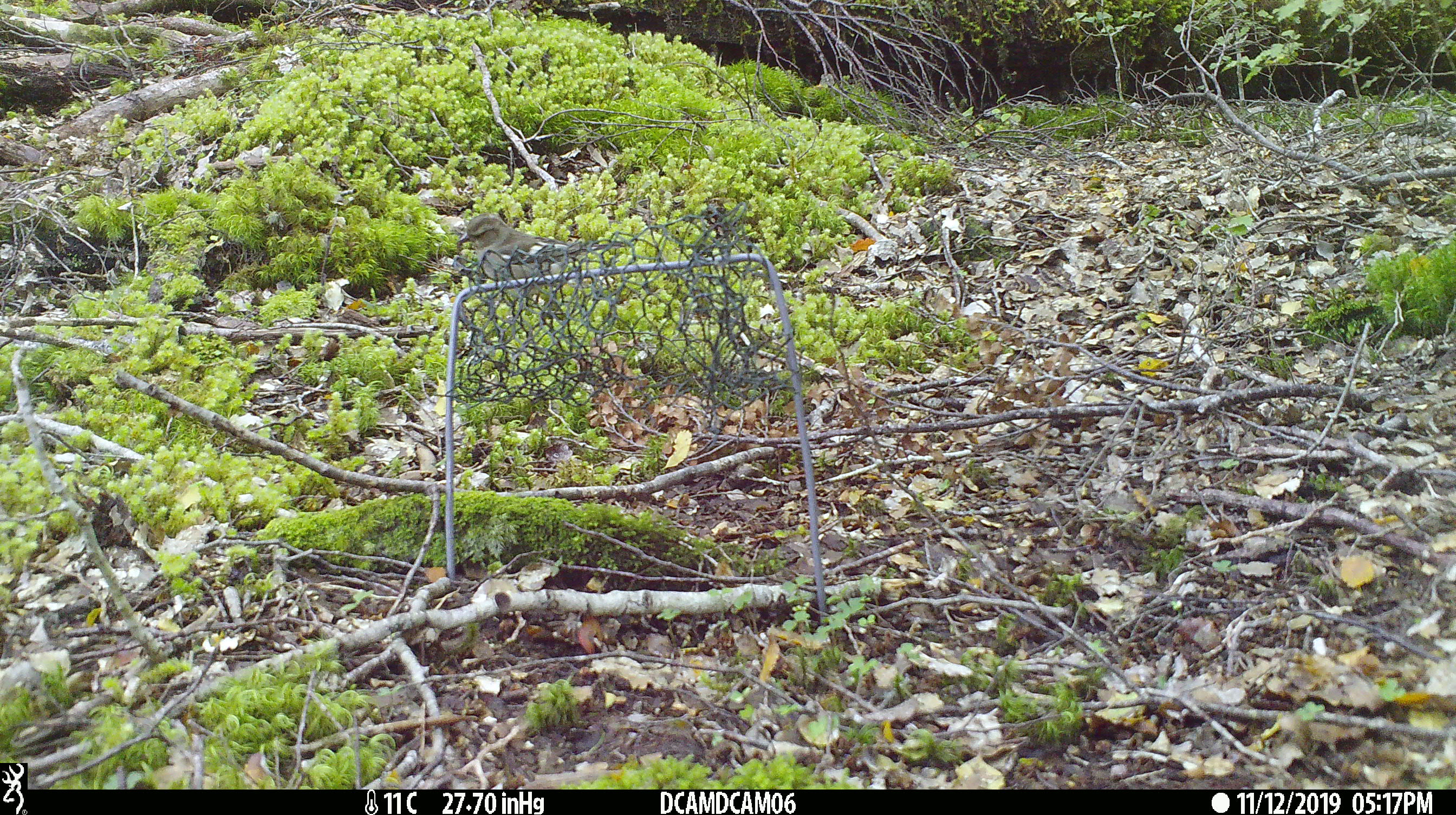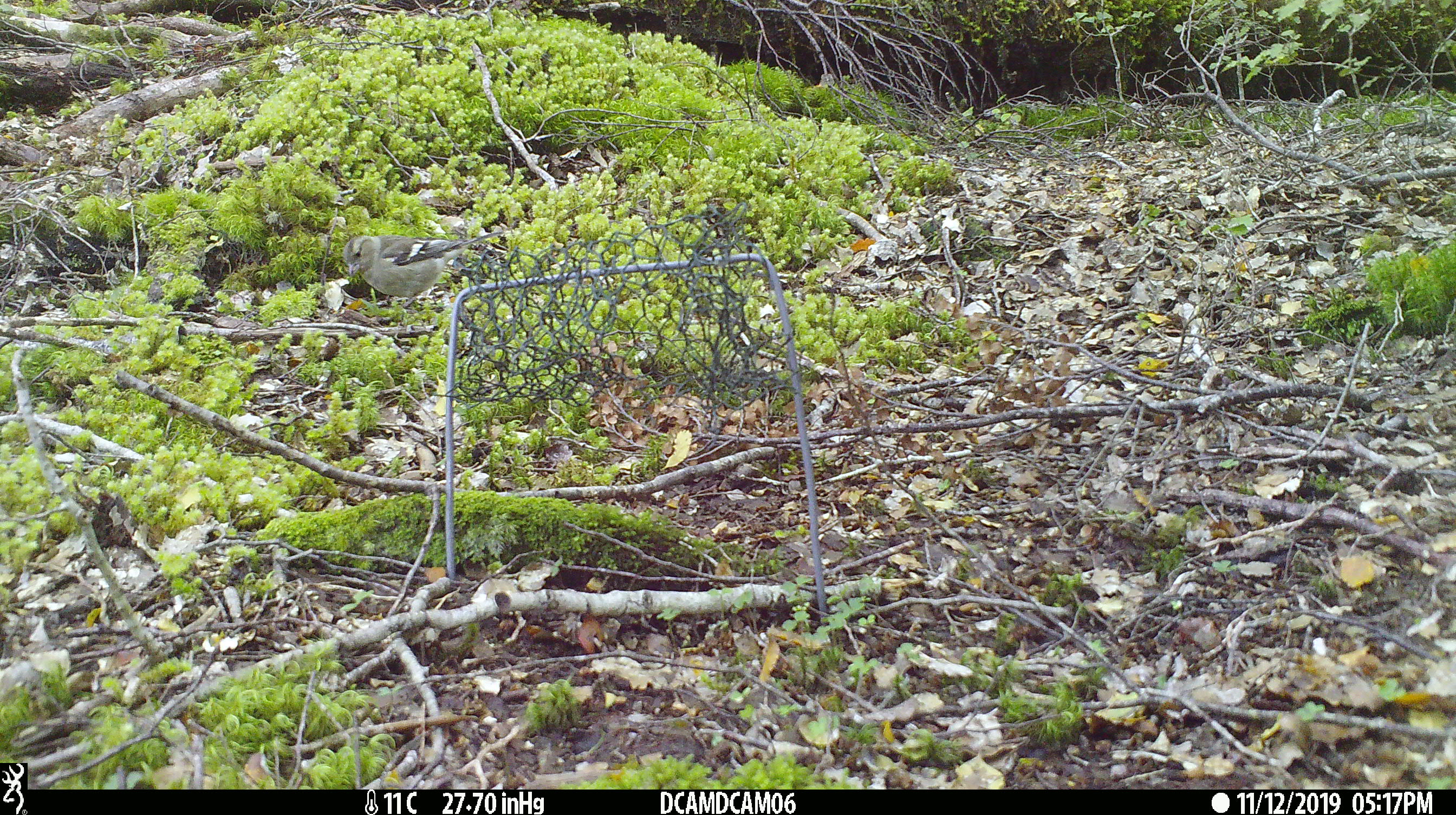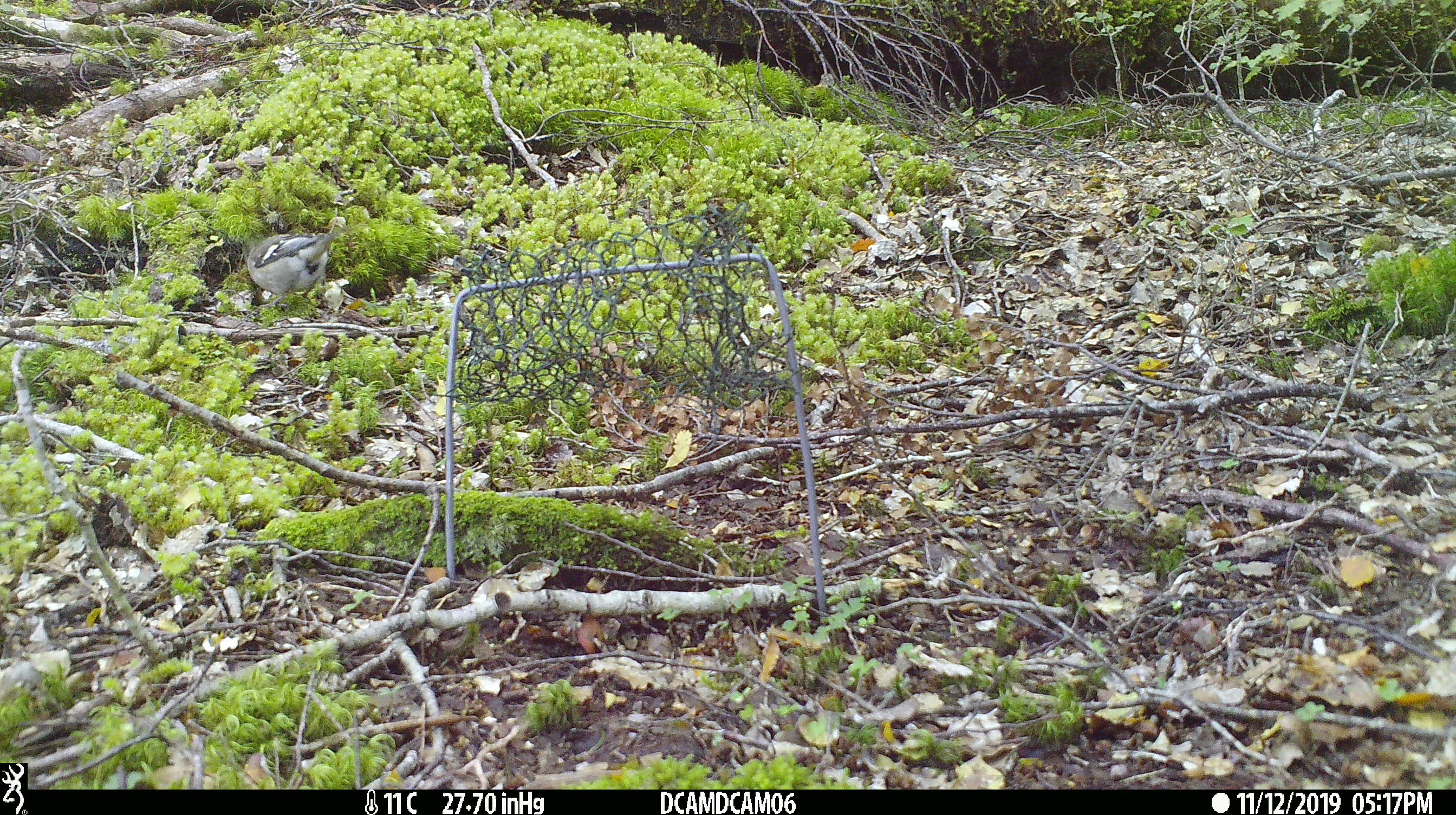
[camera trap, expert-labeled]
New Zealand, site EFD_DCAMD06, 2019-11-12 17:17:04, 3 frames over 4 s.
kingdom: Animalia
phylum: Chordata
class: Aves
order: Passeriformes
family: Fringillidae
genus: Fringilla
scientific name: Fringilla coelebs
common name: common chaffinch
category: chaffinch